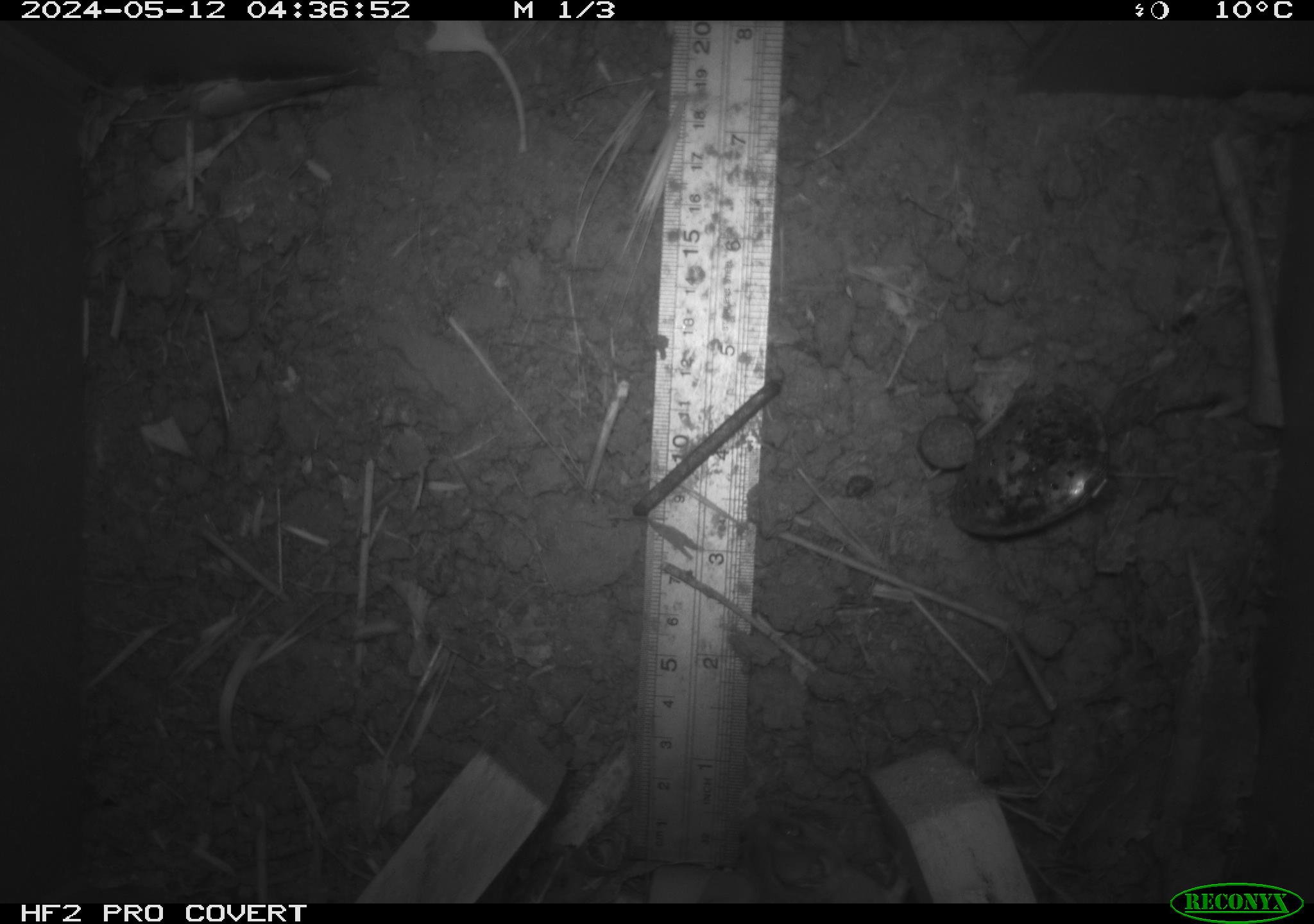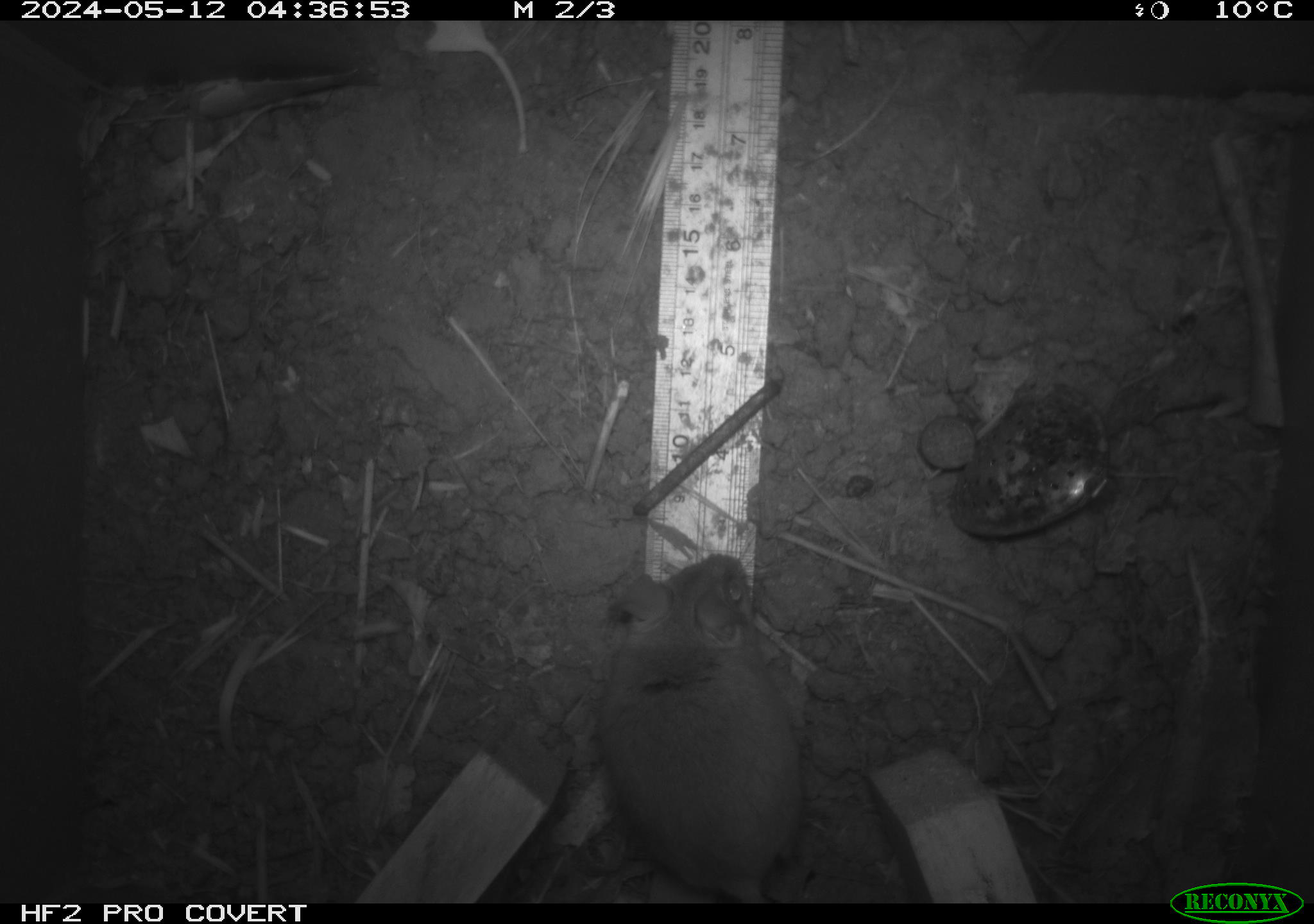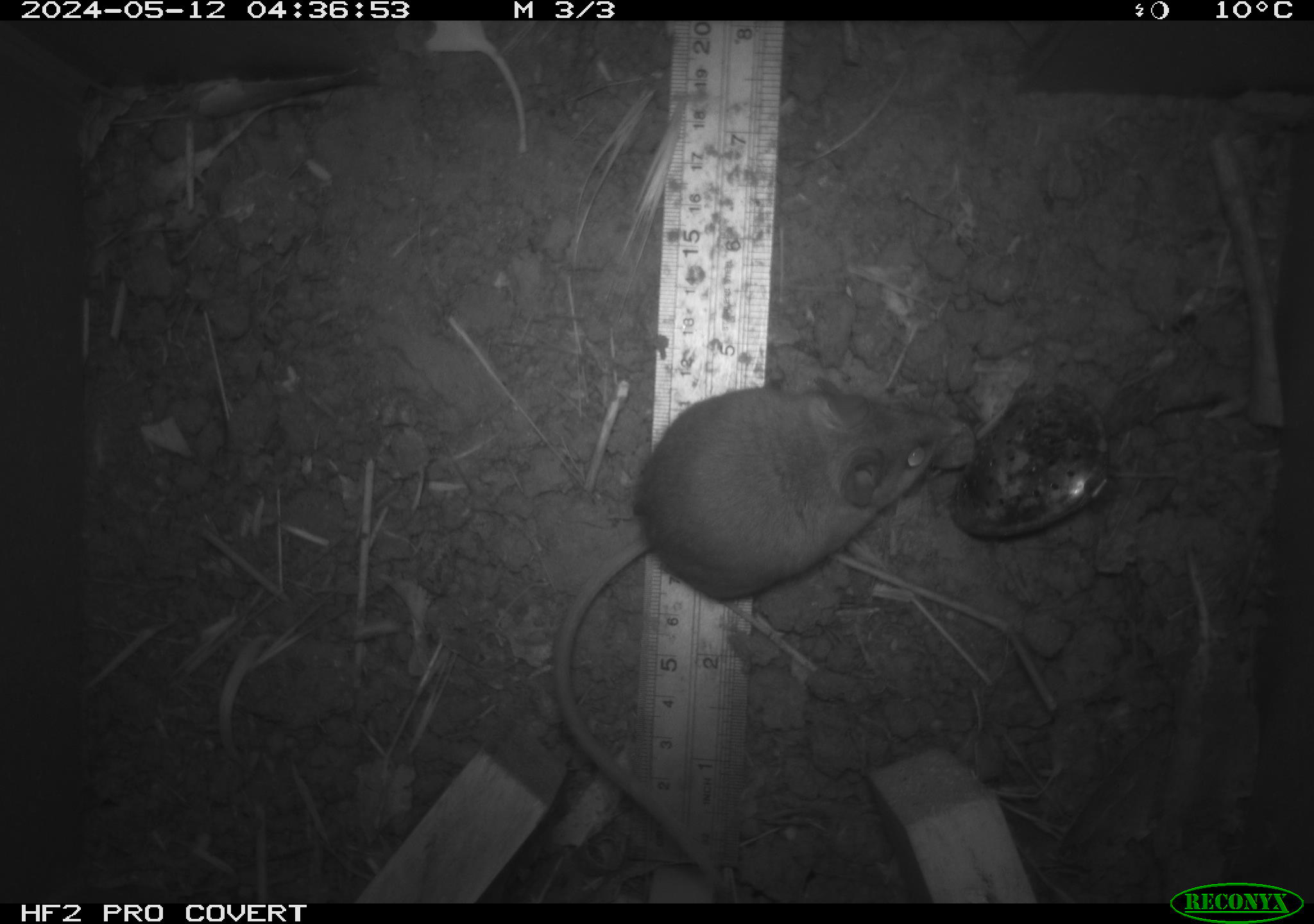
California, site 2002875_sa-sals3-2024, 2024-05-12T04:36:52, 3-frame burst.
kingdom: Animalia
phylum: Chordata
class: Mammalia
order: Rodentia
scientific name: Rodentia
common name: mouse species